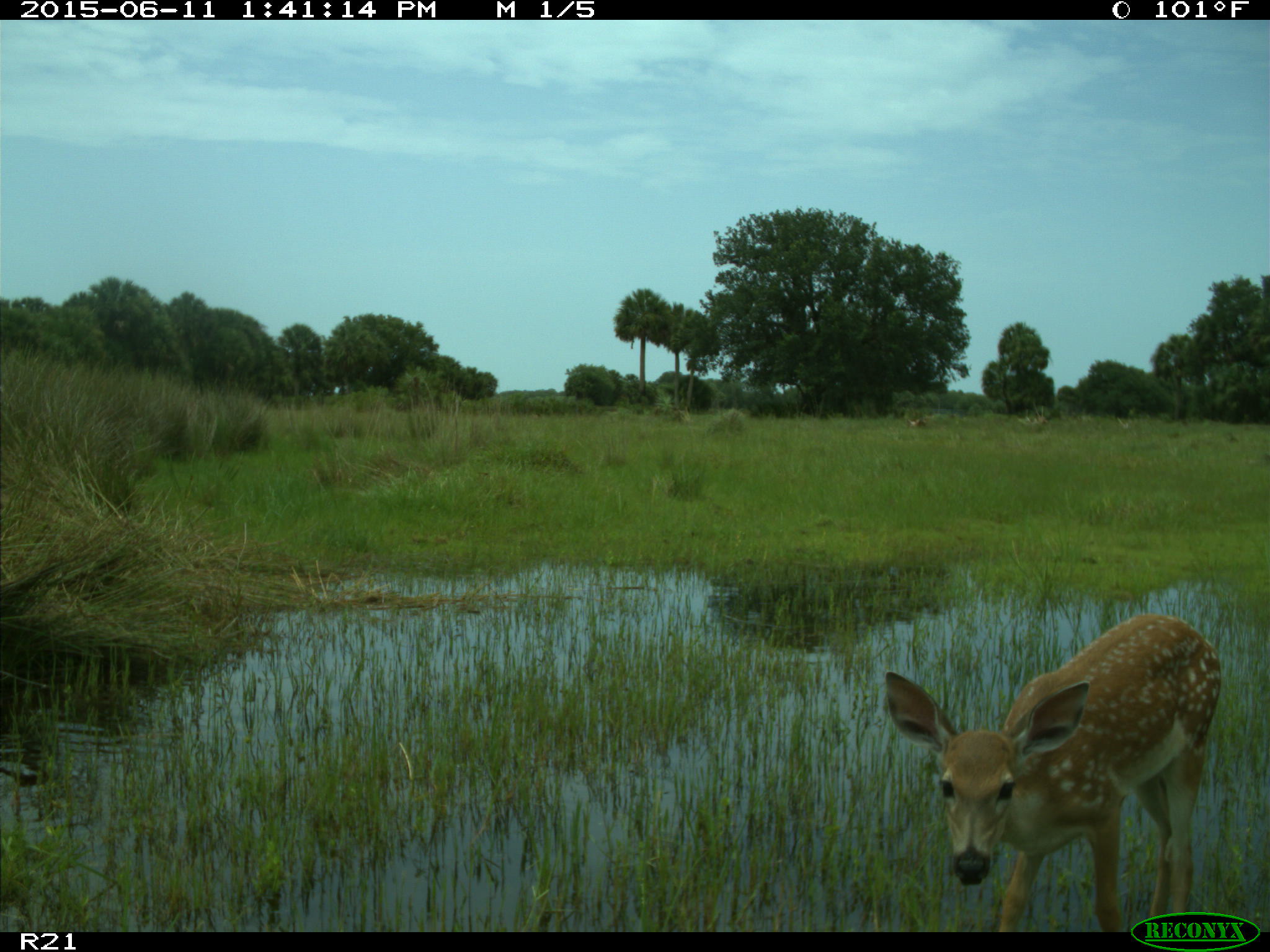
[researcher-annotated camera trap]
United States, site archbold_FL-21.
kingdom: Animalia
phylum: Chordata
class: Mammalia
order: Artiodactyla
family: Cervidae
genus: Odocoileus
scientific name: Odocoileus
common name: deer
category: unidentified deer